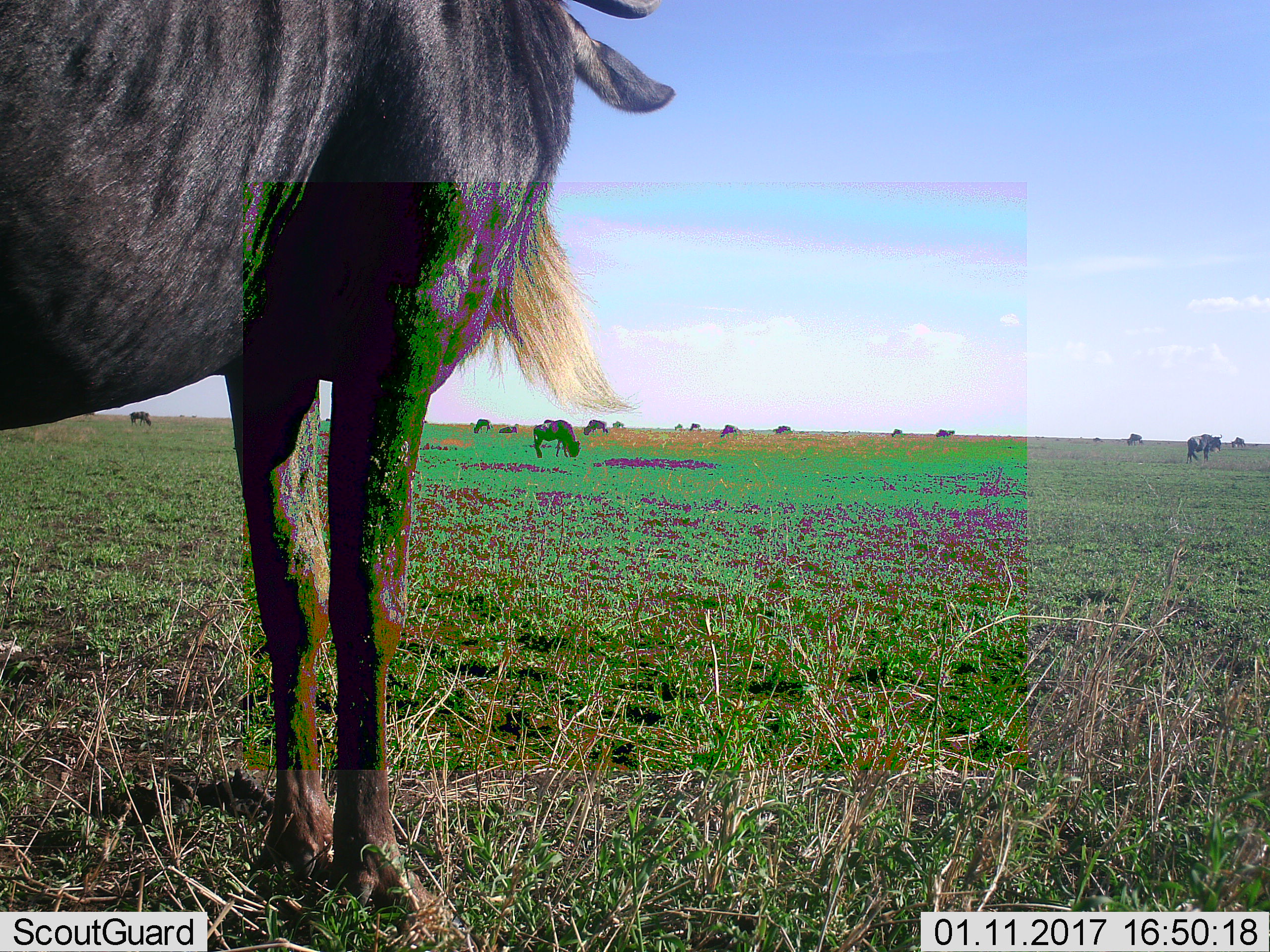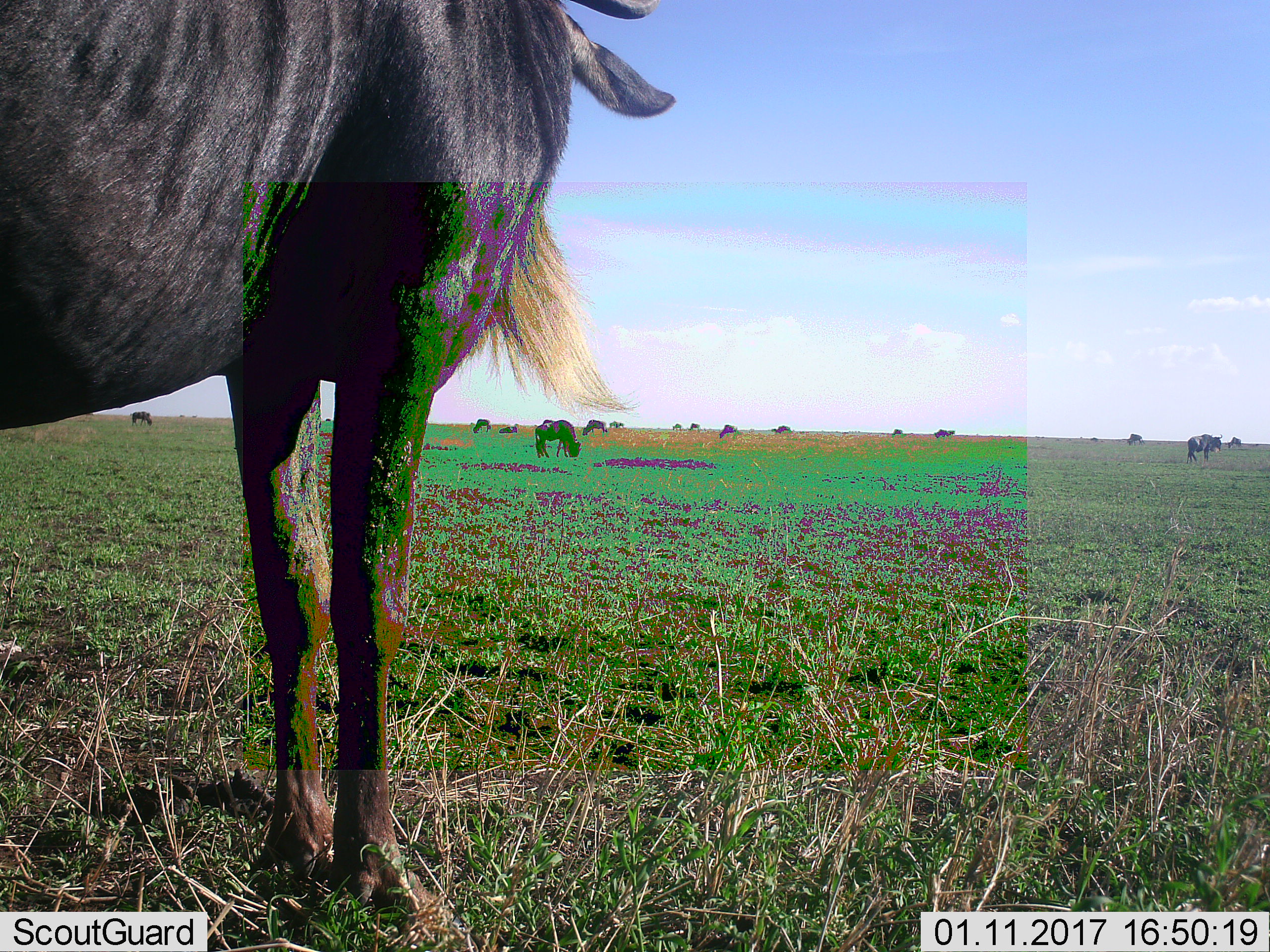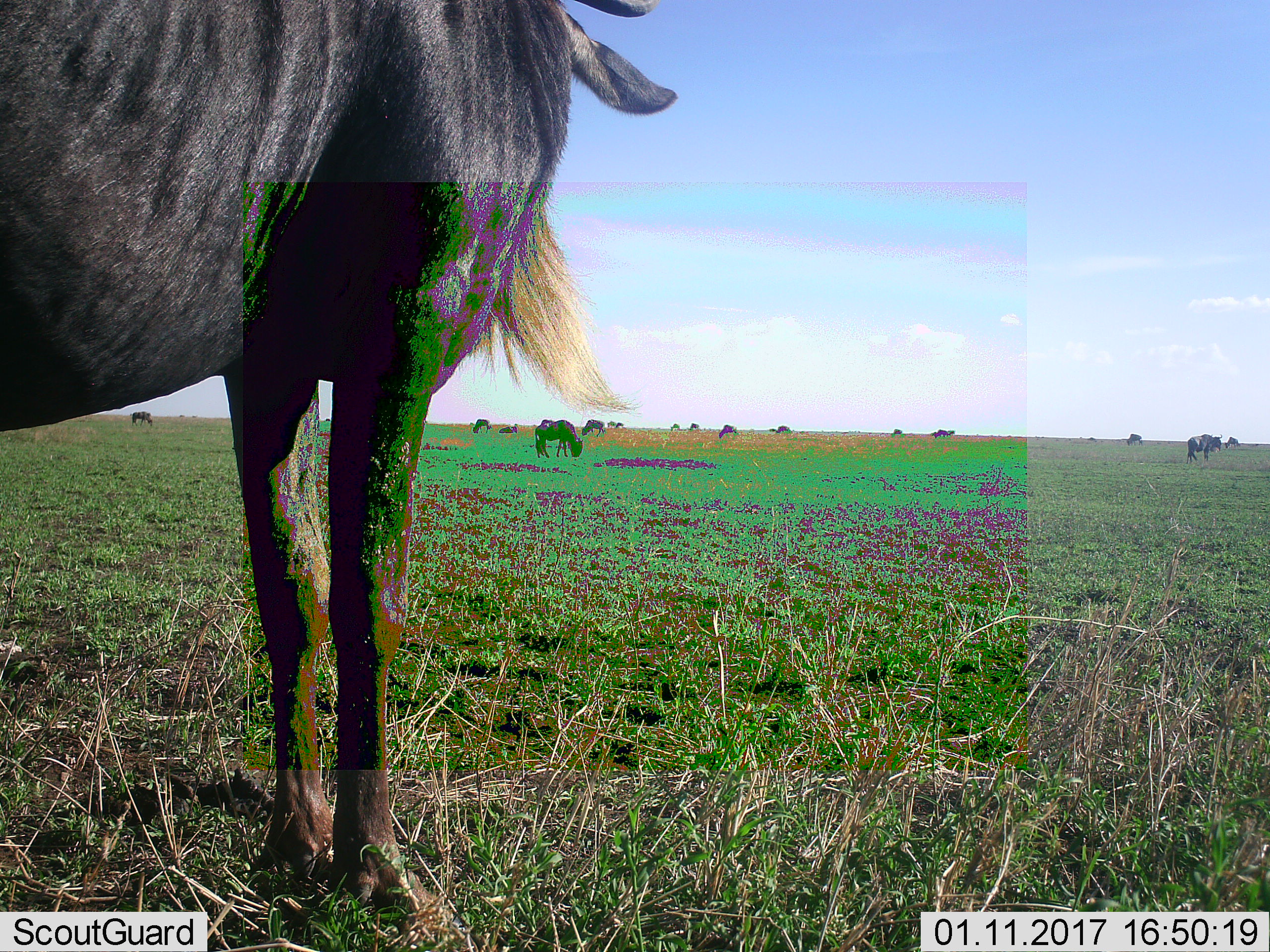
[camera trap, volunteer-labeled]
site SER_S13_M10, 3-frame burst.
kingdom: Animalia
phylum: Chordata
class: Mammalia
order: Artiodactyla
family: Bovidae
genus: Connochaetes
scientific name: Connochaetes taurinus taurinus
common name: blue wildebeest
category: wildebeestblue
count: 11-50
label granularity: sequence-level